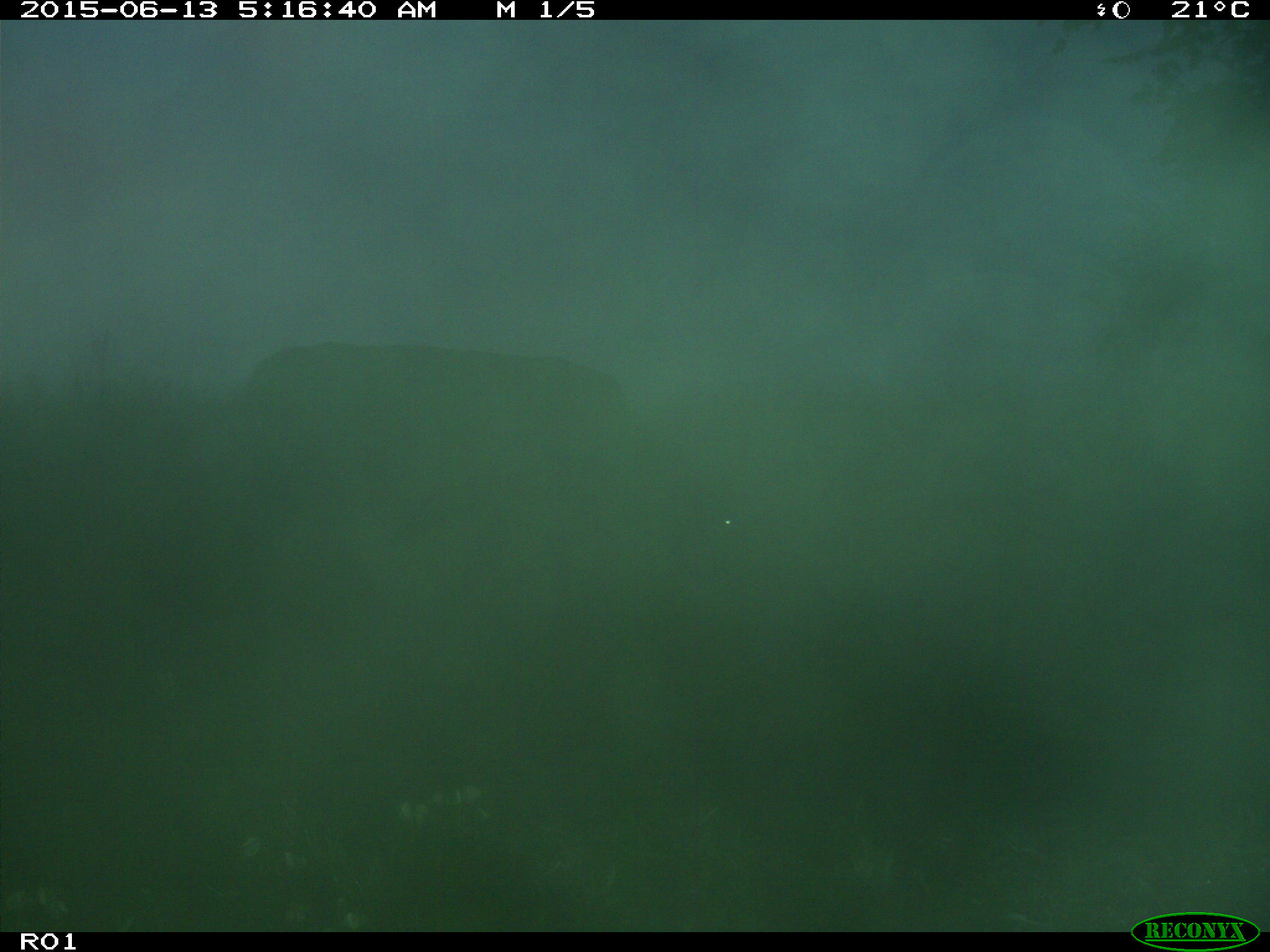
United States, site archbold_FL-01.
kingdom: Animalia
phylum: Chordata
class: Mammalia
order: Artiodactyla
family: Bovidae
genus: Bos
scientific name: Bos taurus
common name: domestic cow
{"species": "Bos taurus (domestic cow)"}